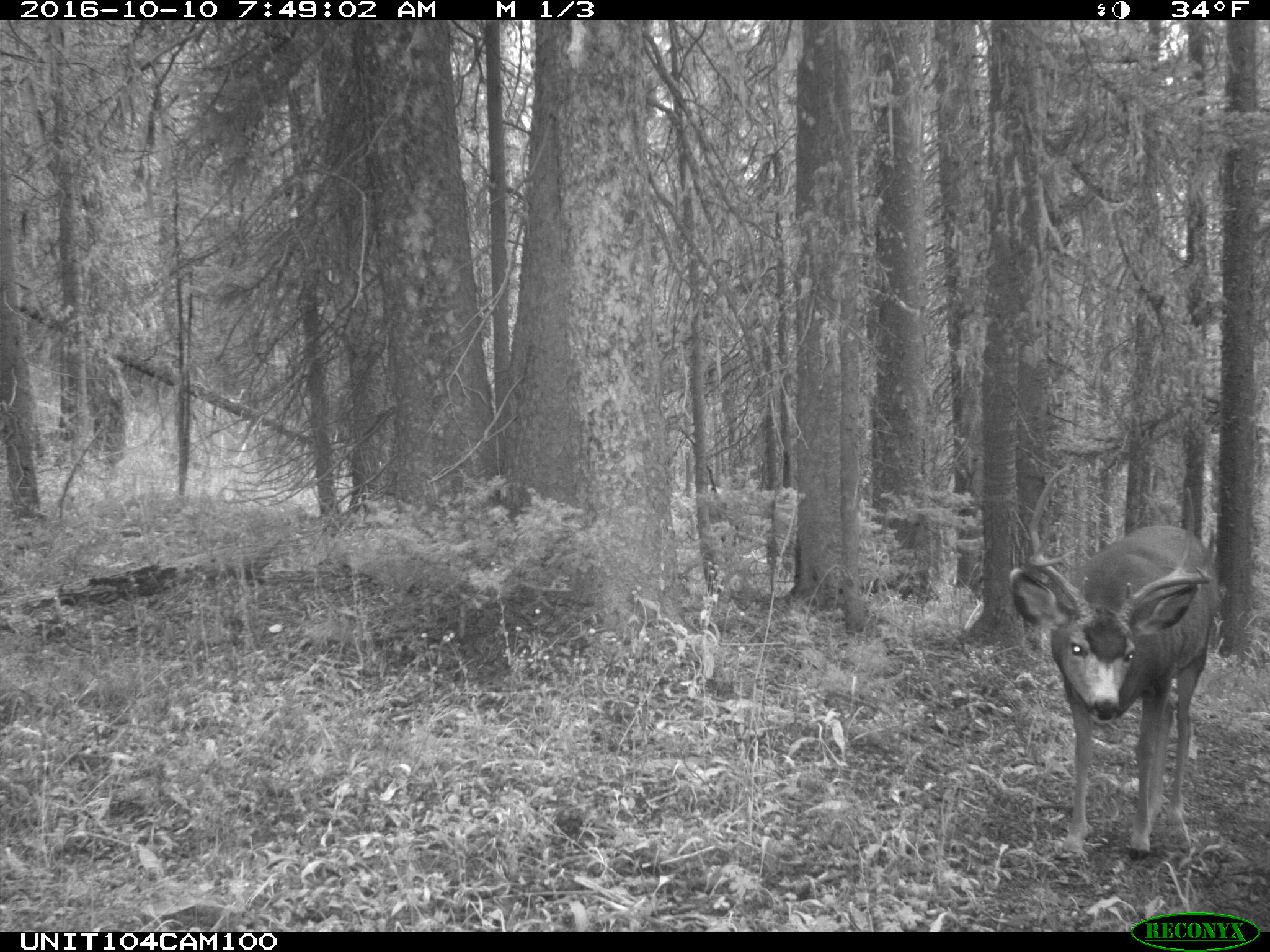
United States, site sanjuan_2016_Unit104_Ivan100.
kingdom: Animalia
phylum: Chordata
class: Mammalia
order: Artiodactyla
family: Cervidae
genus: Odocoileus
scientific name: Odocoileus hemionus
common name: mule deer